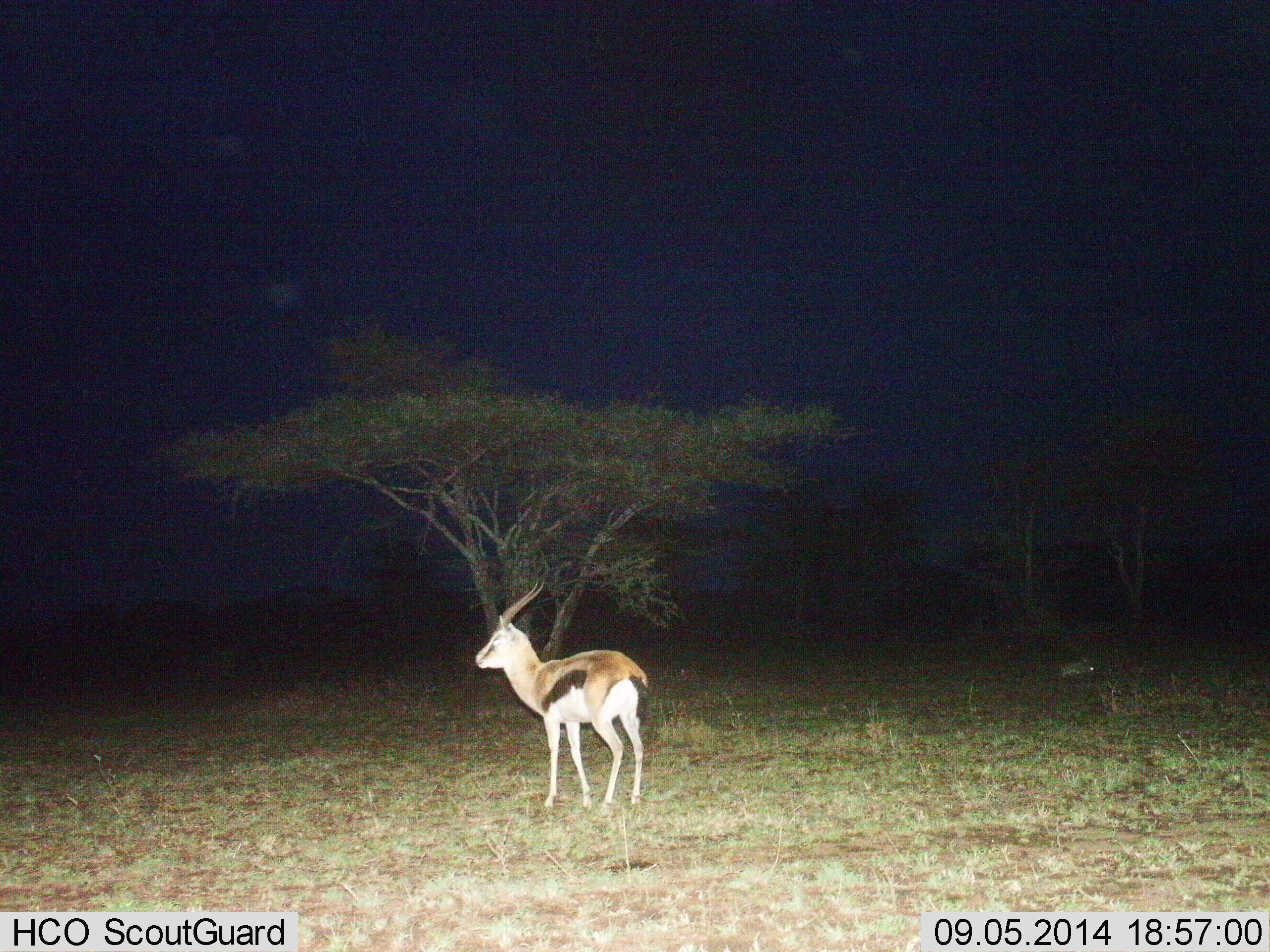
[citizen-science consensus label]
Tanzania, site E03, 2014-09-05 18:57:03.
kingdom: Animalia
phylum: Chordata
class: Mammalia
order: Artiodactyla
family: Bovidae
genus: Eudorcas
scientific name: Eudorcas thomsonii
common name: thomson's gazelle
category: gazellethomsons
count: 1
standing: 100%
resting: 0%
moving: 0%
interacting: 0%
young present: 0%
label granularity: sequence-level